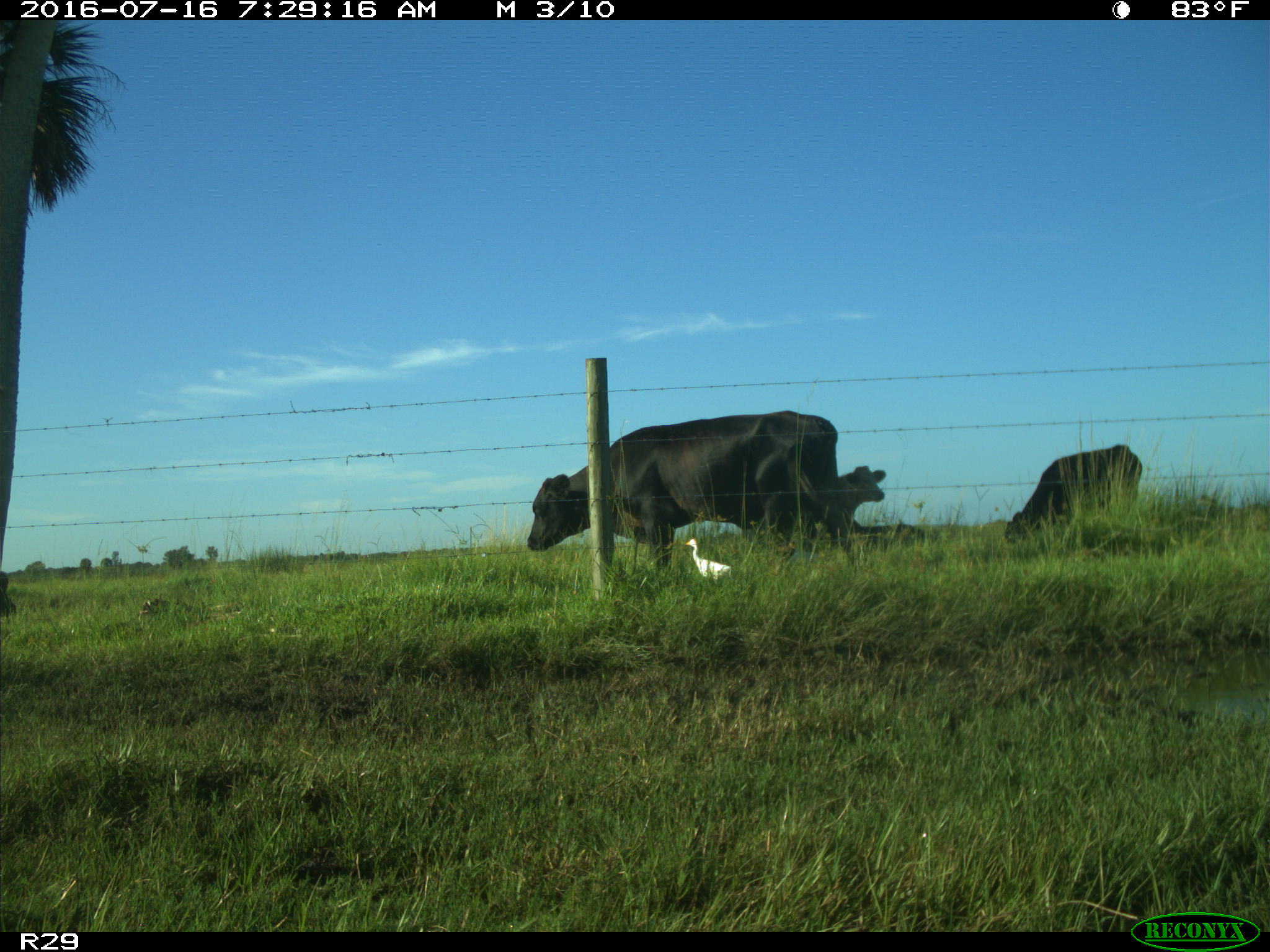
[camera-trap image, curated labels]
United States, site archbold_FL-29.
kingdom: Animalia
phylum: Chordata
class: Mammalia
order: Artiodactyla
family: Bovidae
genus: Bos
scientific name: Bos taurus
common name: domestic cow